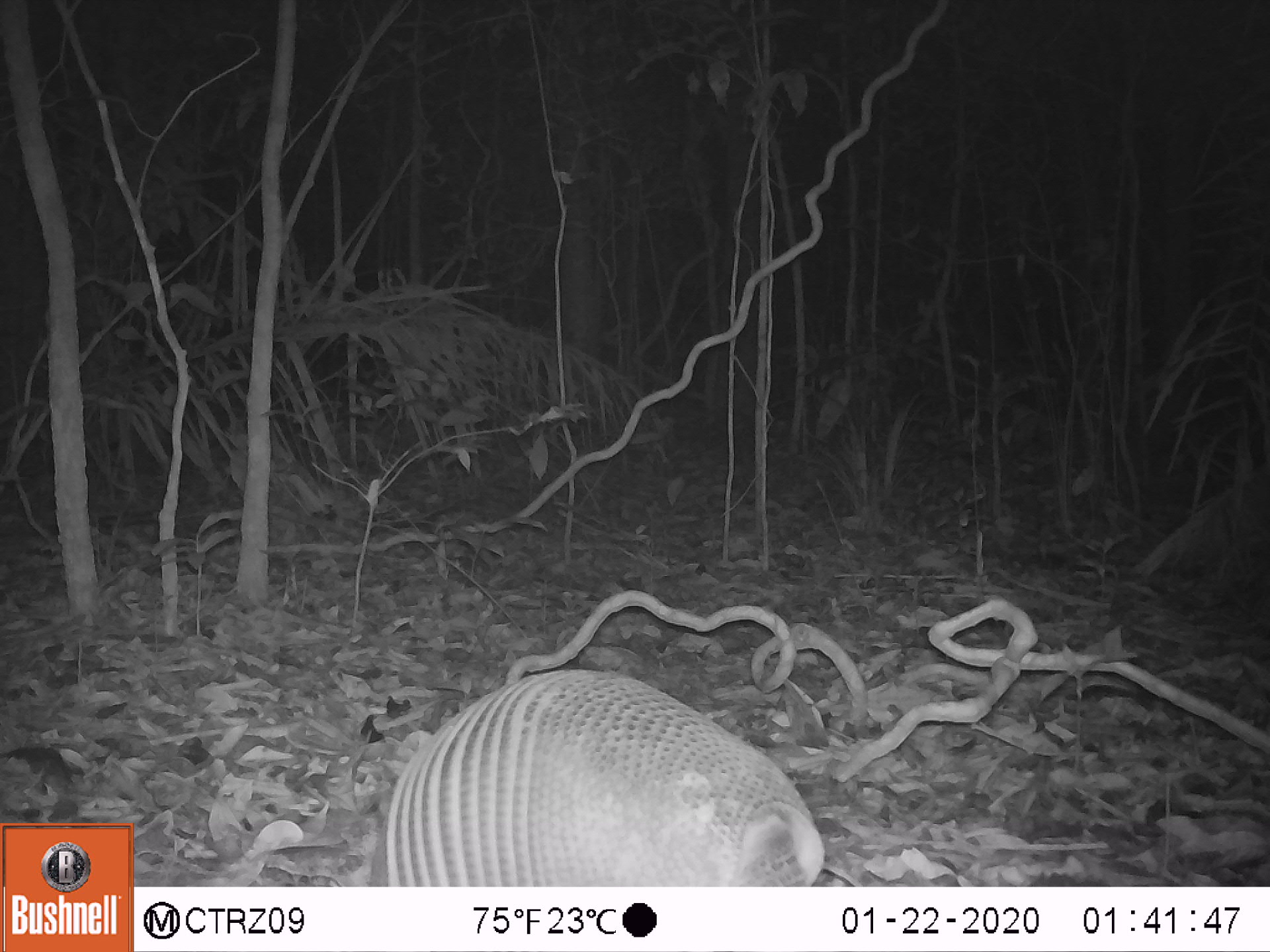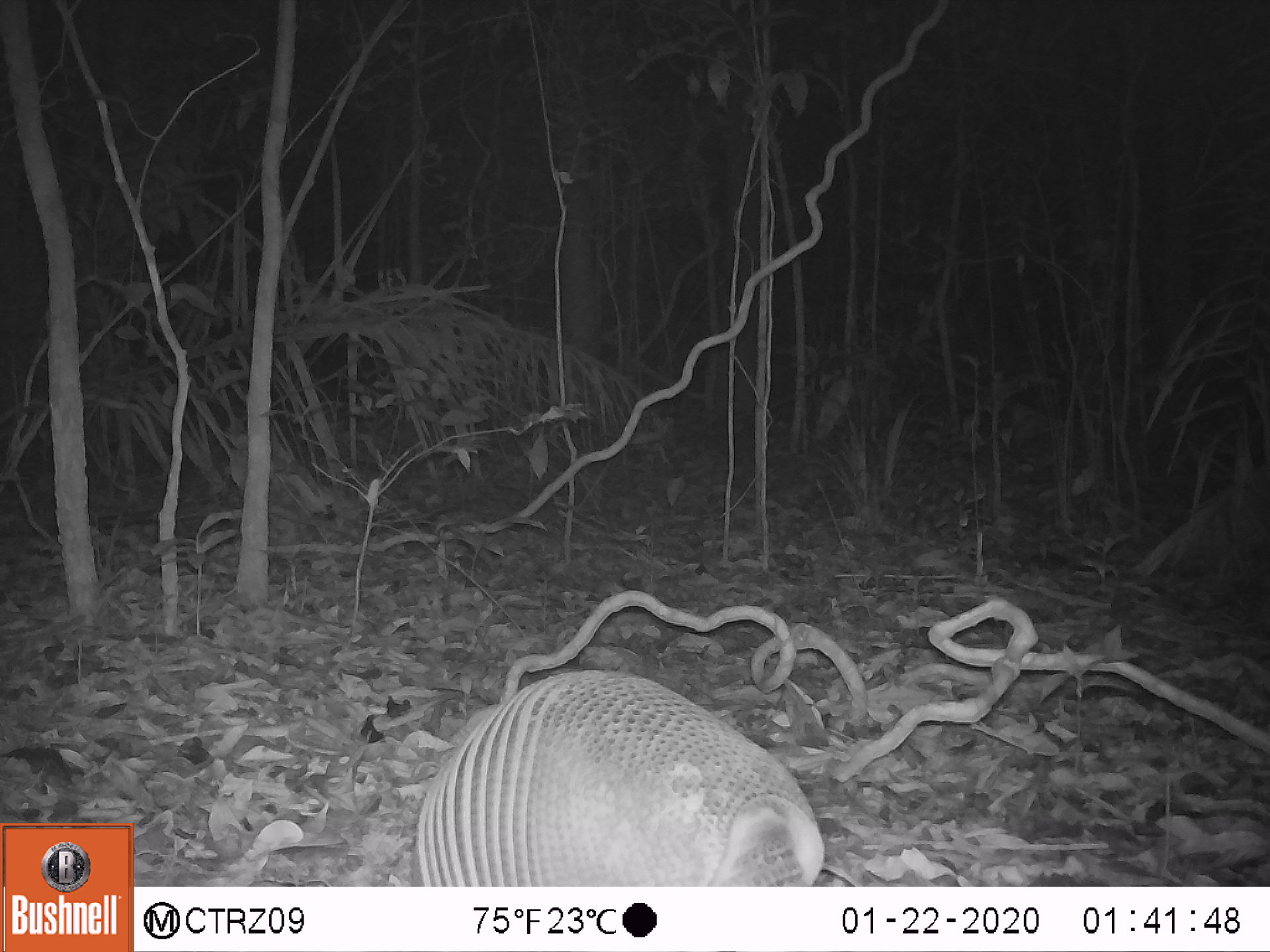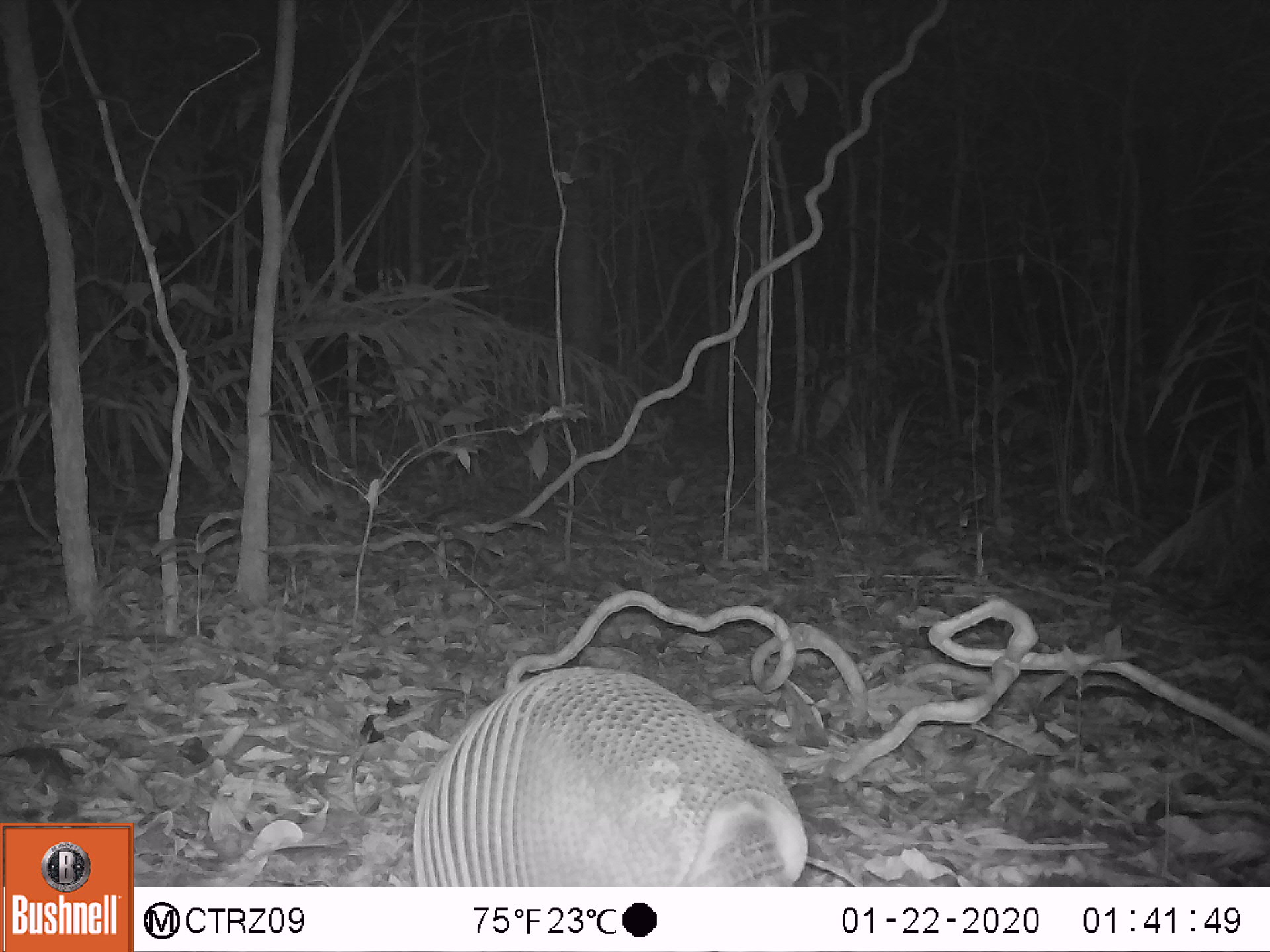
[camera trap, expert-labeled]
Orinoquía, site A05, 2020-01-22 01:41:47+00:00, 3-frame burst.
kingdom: Animalia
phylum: Chordata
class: Mammalia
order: Cingulata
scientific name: Cingulata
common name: armadillo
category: unknown armadillo